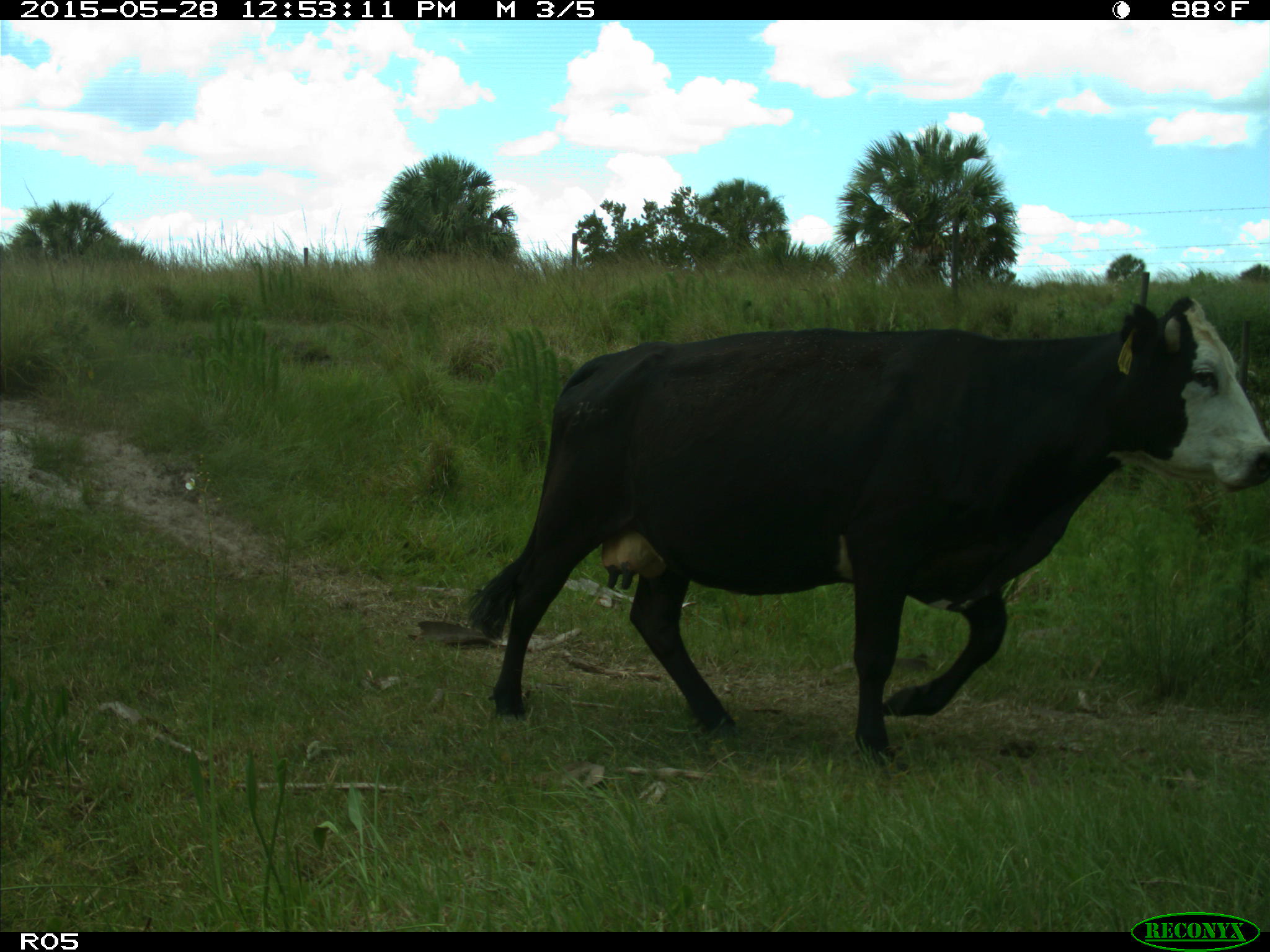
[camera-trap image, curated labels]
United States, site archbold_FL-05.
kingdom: Animalia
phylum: Chordata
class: Mammalia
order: Artiodactyla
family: Bovidae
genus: Bos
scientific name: Bos taurus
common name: domestic cow